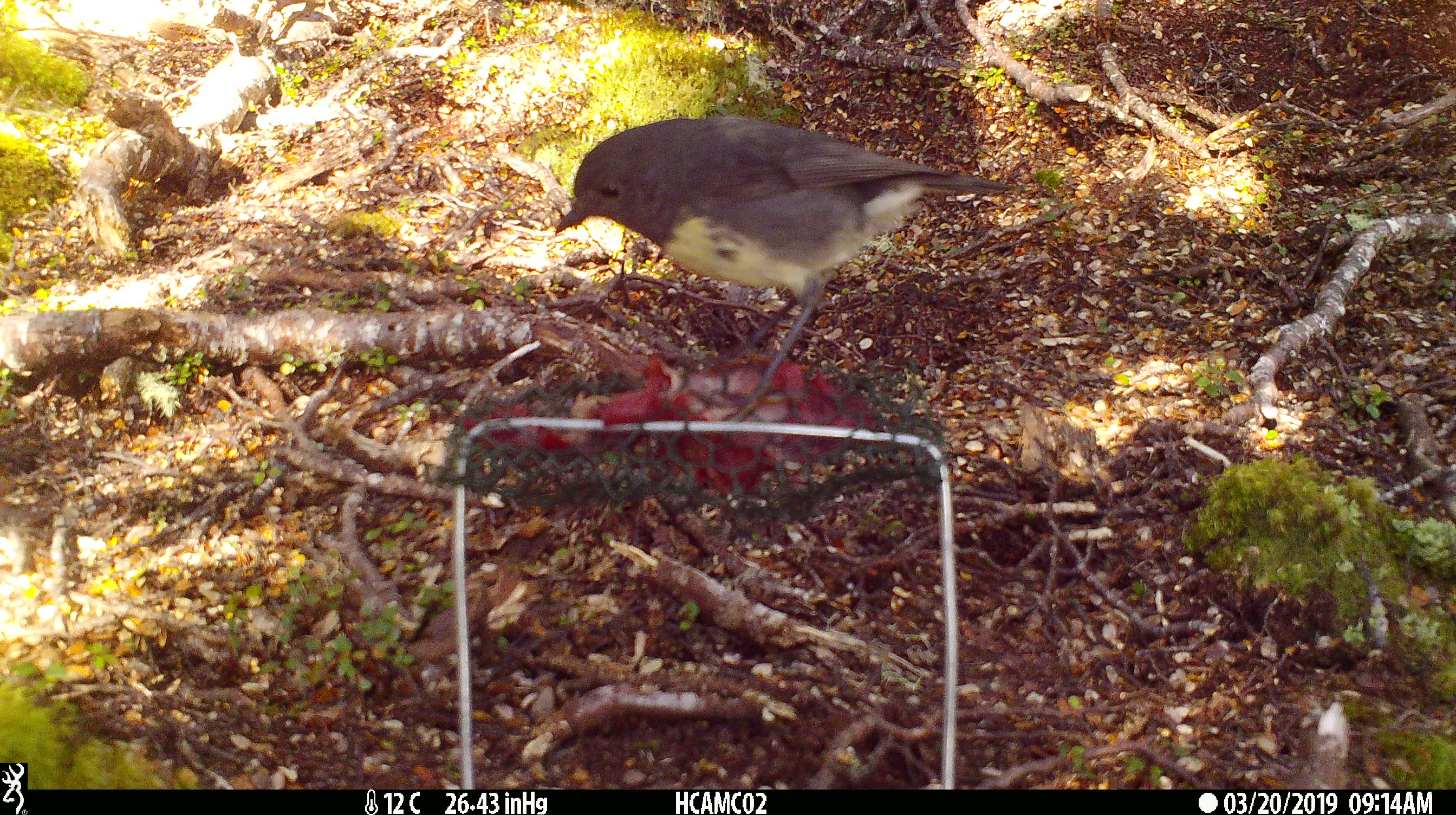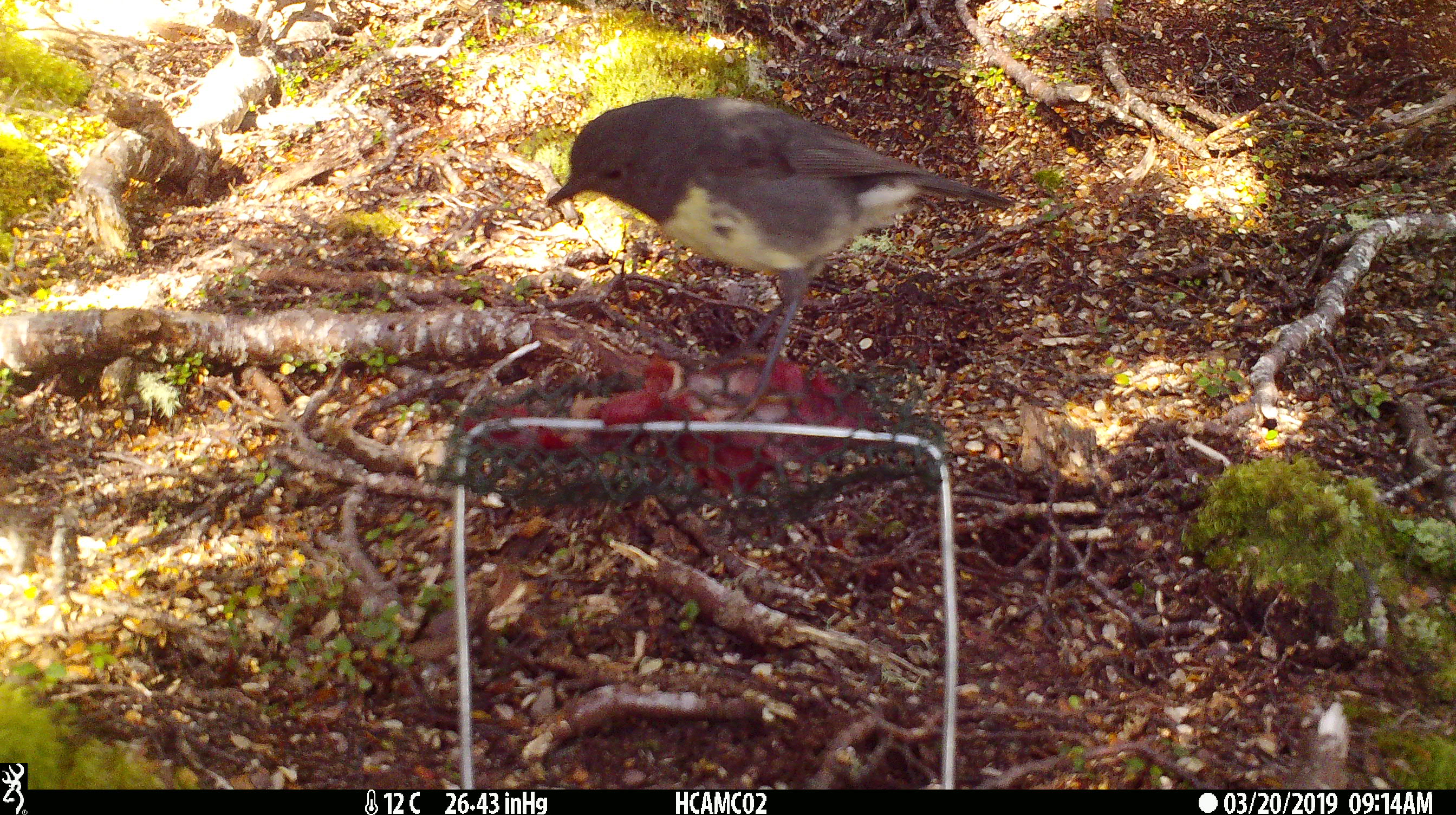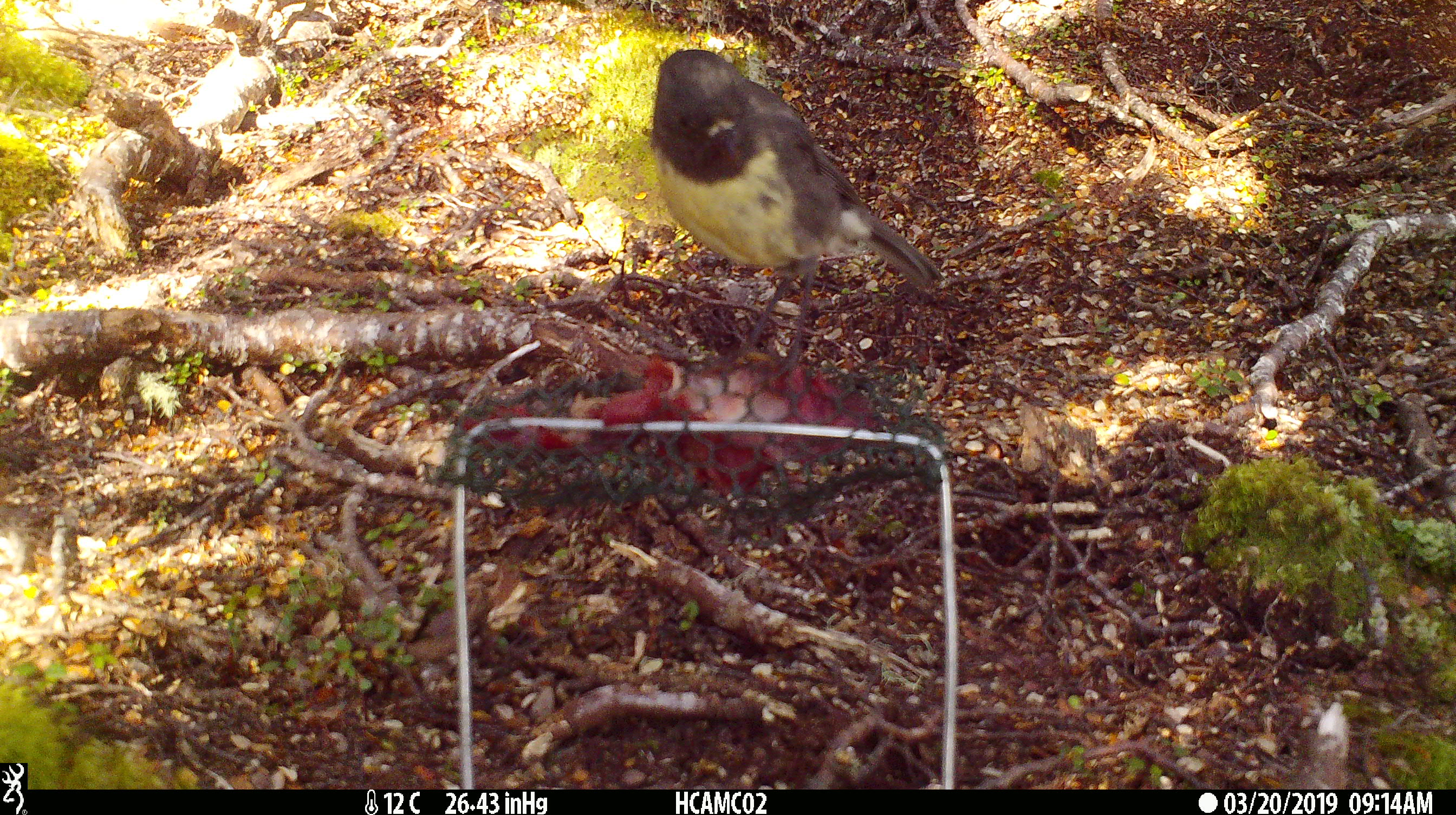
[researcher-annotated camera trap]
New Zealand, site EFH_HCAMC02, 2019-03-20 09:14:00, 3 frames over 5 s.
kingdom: Animalia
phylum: Chordata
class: Aves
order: Passeriformes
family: Petroicidae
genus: Petroica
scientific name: Petroica australis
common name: new zealand robin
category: robin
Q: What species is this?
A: Robin (new zealand robin) (Petroica australis).